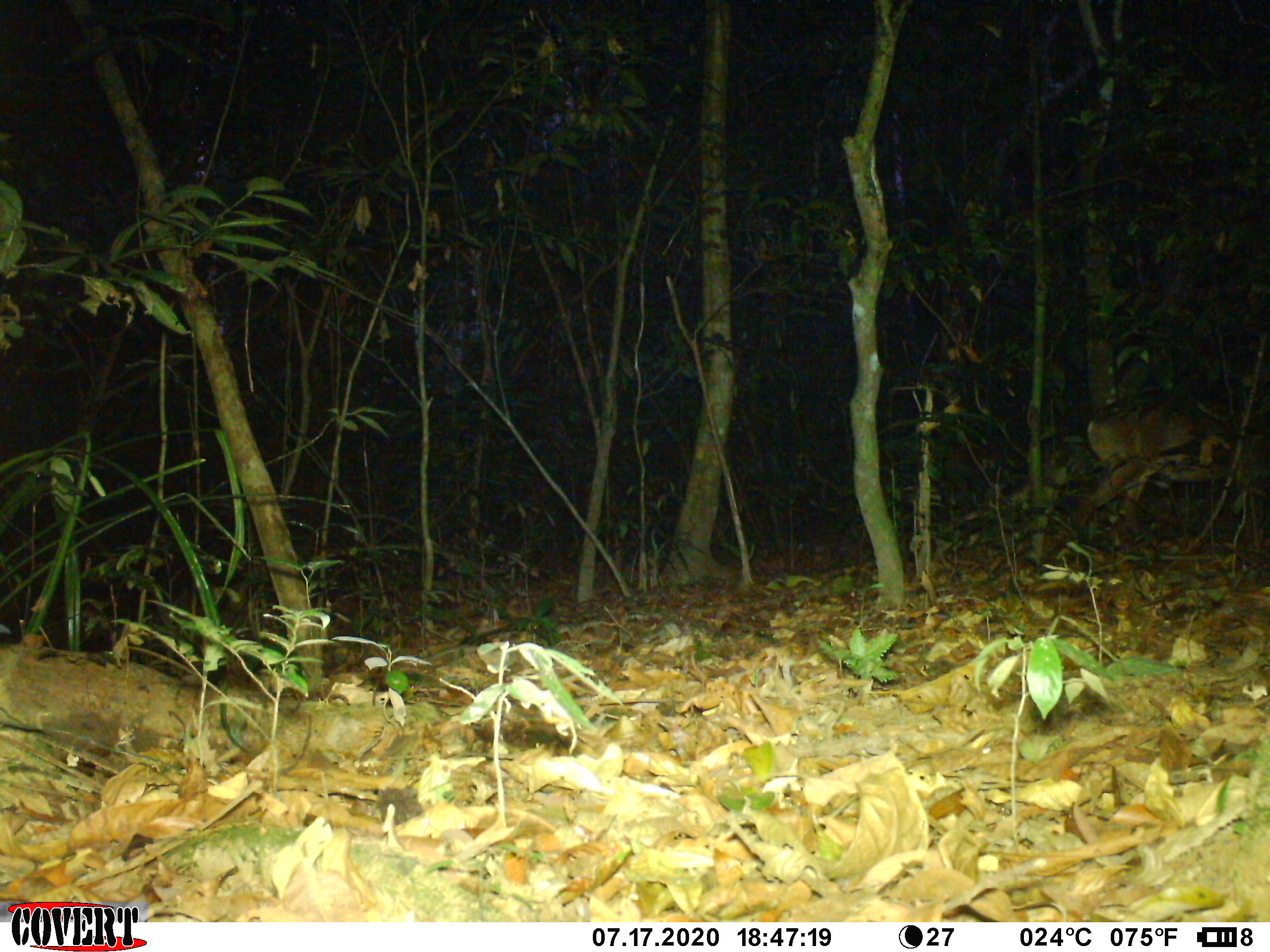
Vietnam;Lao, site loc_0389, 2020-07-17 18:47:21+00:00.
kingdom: Animalia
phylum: Chordata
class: Mammalia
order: Artiodactyla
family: Cervidae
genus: Muntiacus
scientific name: Muntiacus vuquangensis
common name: large-antlered muntjac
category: large antlered muntjac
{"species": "large antlered muntjac (large-antlered muntjac) (Muntiacus vuquangensis)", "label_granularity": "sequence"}